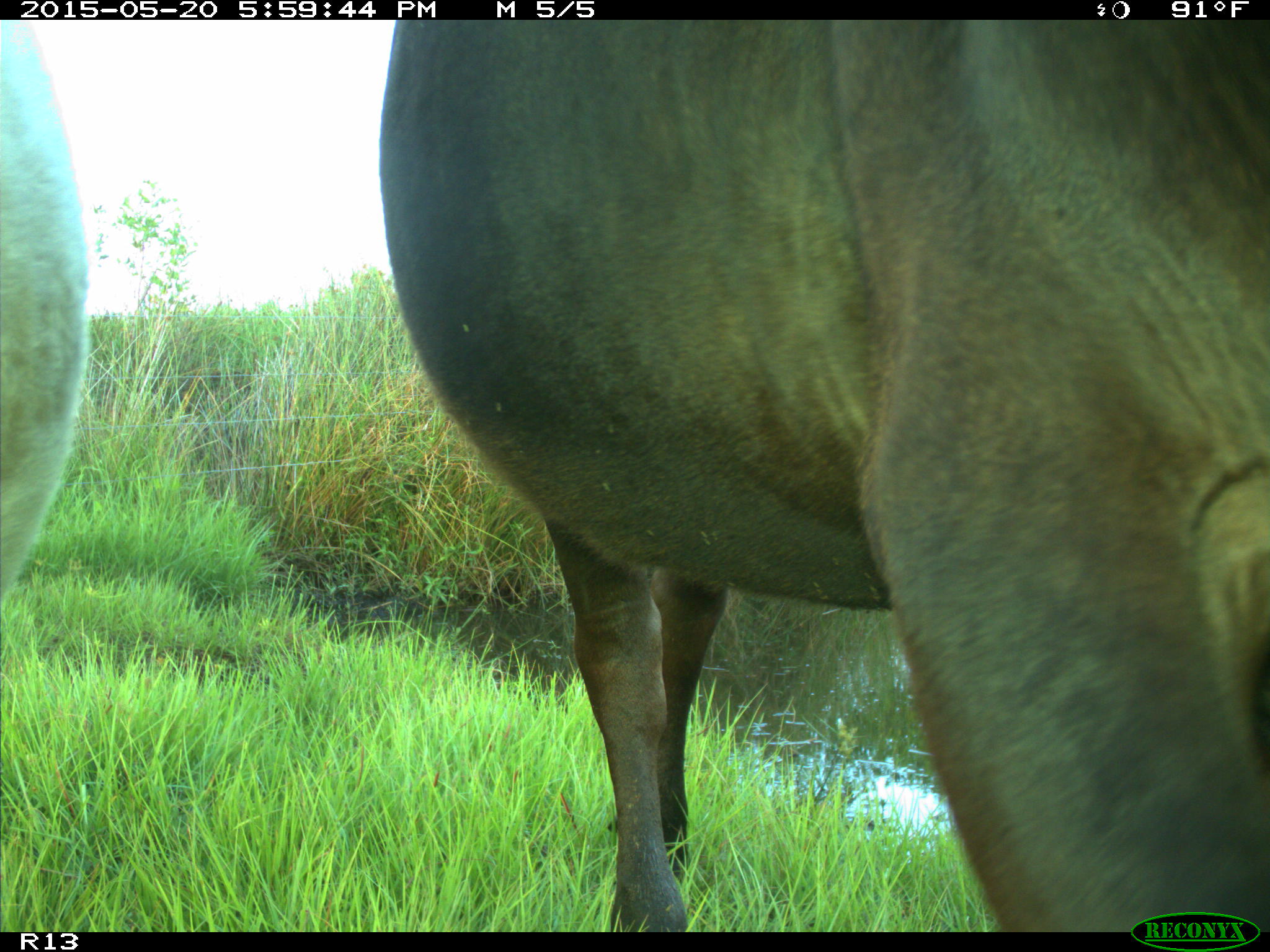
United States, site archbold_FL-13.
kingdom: Animalia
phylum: Chordata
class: Mammalia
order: Artiodactyla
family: Bovidae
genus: Bos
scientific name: Bos taurus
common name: domestic cow